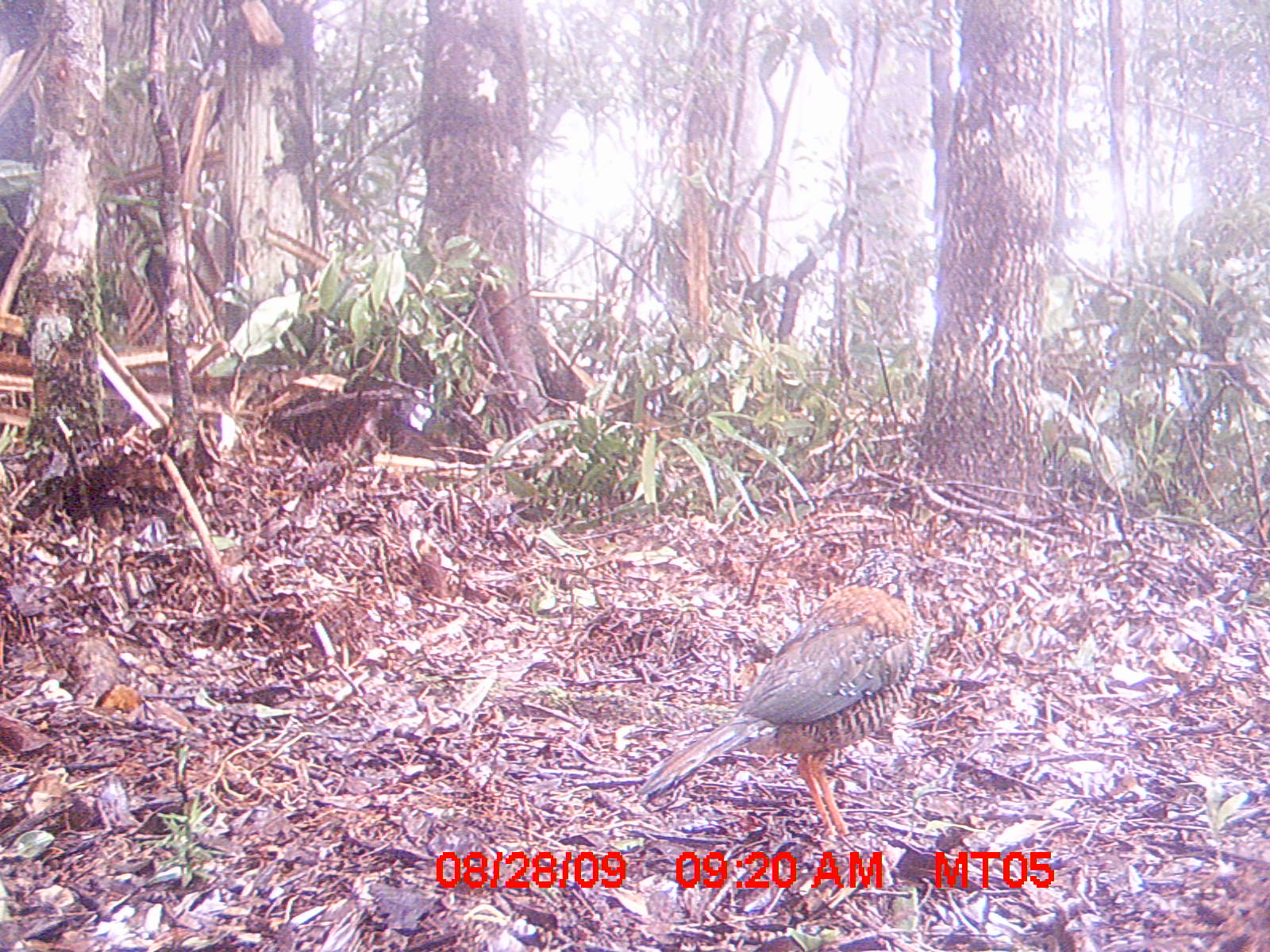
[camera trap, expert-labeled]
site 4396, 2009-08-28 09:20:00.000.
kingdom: Animalia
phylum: Chordata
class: Aves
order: Coraciiformes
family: Brachypteraciidae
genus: Brachypteracias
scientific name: Brachypteracias squamiger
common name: scaly ground-roller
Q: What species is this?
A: Brachypteracias squamiger (scaly ground-roller).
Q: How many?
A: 1.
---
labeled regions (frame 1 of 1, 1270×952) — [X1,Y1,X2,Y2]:
brachypteracias squamiger: [641,583,931,855]